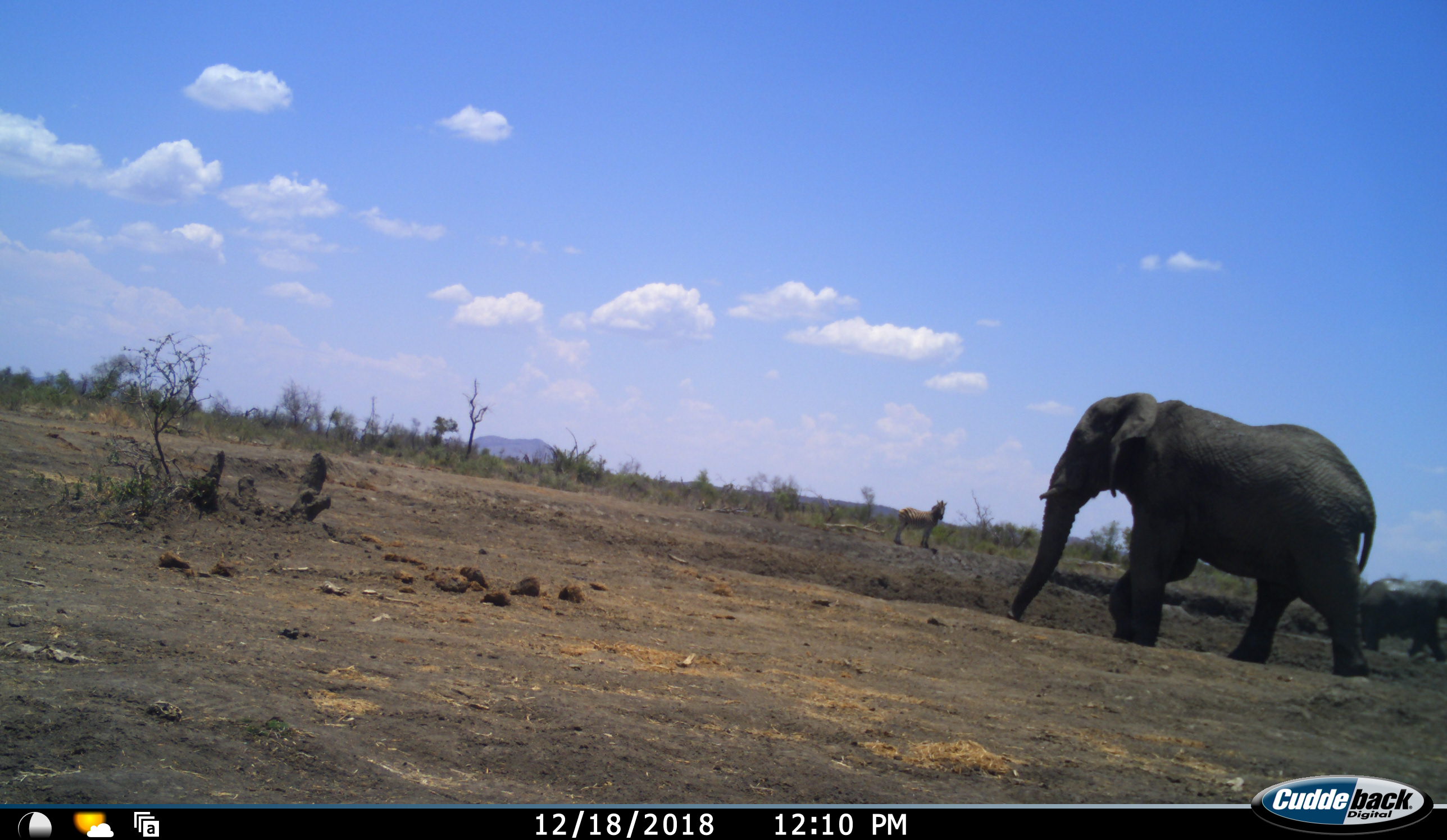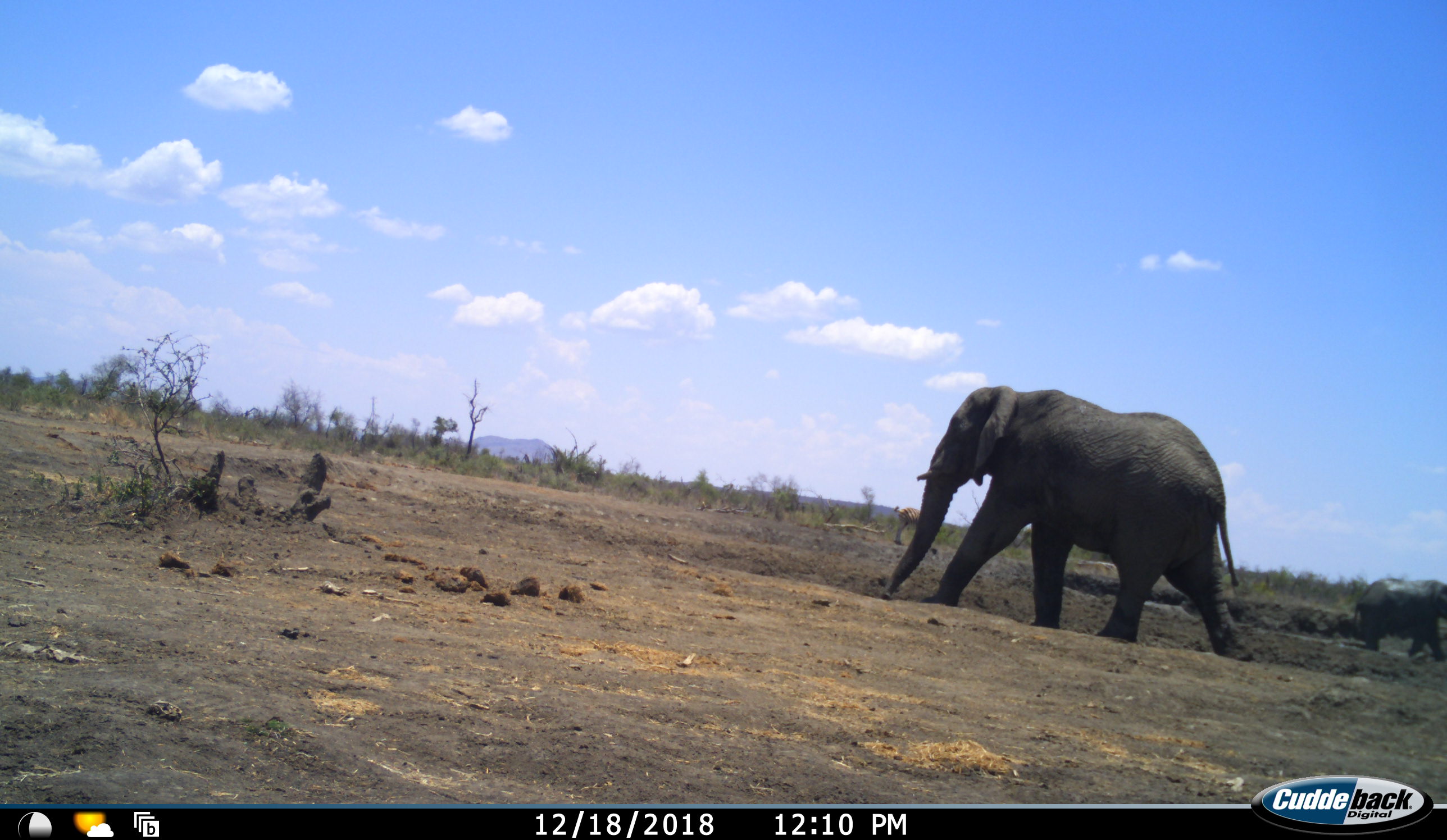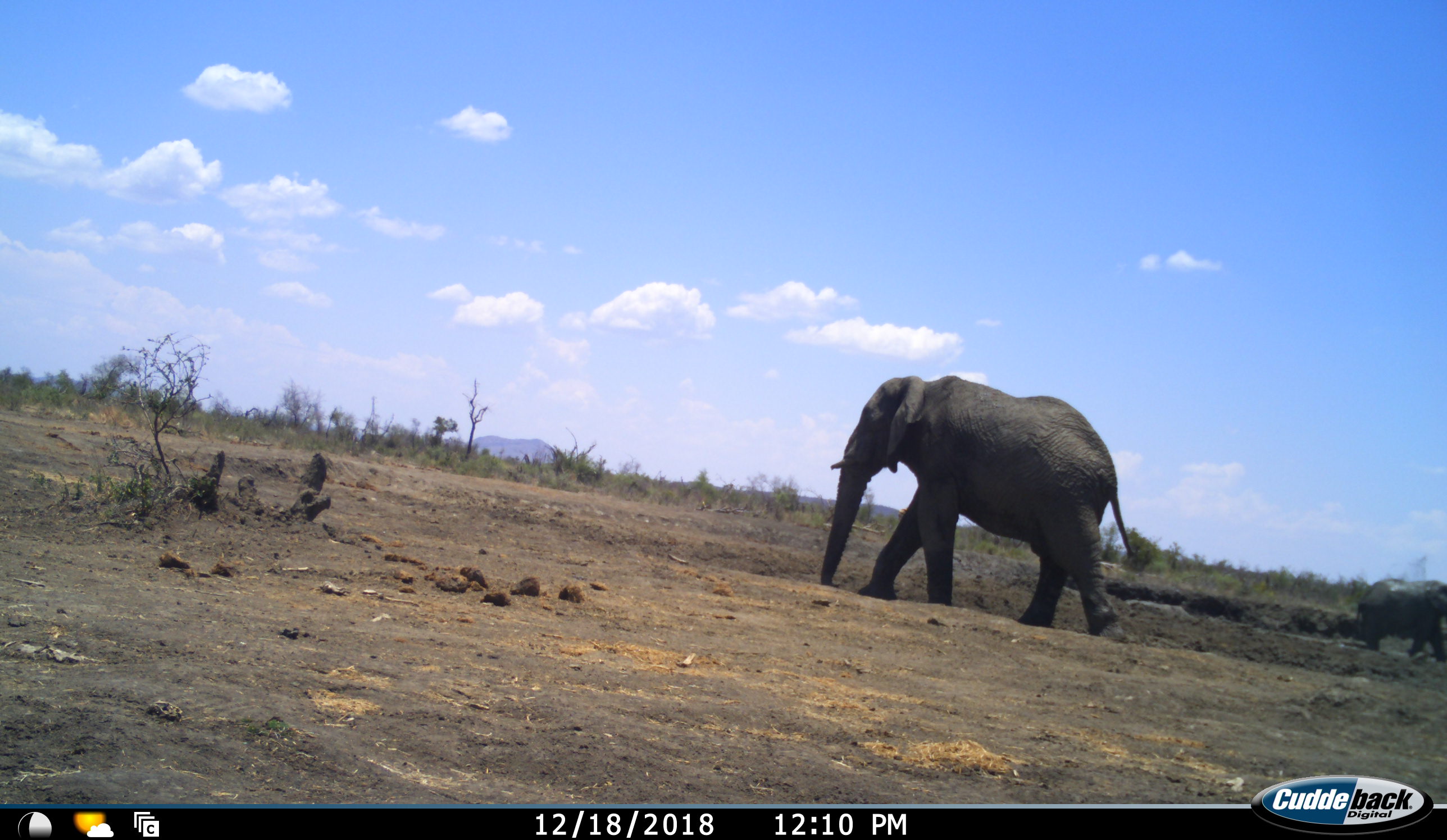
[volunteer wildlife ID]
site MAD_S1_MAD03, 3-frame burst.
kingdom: Animalia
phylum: Chordata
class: Mammalia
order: Proboscidea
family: Elephantidae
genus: Loxodonta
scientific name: Loxodonta africana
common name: african bush elephant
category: elephant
Elephant (african bush elephant) (Loxodonta africana), count 2. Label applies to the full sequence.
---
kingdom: Animalia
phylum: Chordata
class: Mammalia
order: Perissodactyla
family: Equidae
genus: Equus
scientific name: Equus quagga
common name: plains zebra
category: zebraplains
Zebraplains (plains zebra) (Equus quagga), count 1. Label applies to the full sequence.